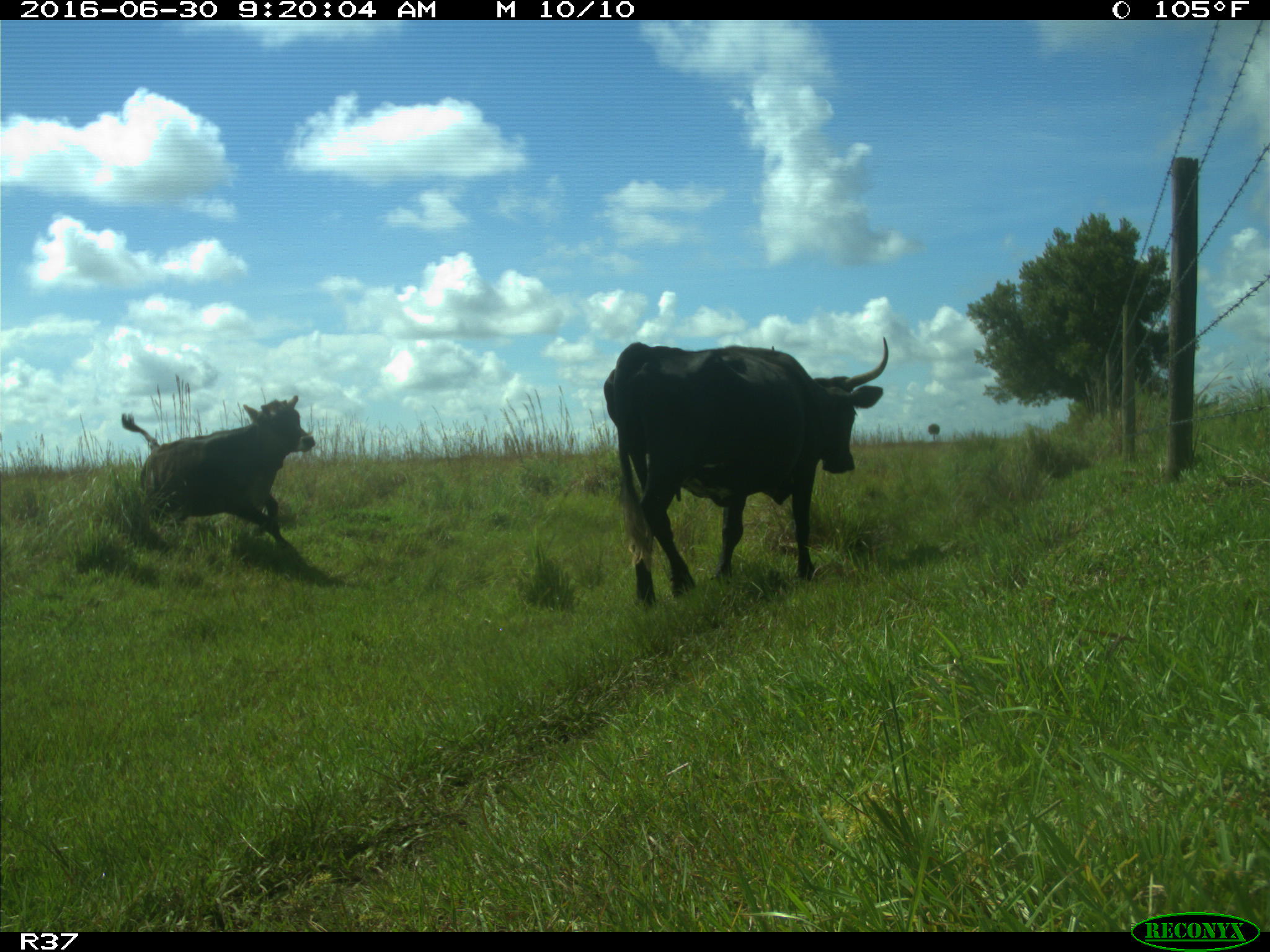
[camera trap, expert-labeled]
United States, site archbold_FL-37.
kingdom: Animalia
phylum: Chordata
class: Mammalia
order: Artiodactyla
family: Bovidae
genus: Bos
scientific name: Bos taurus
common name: domestic cow